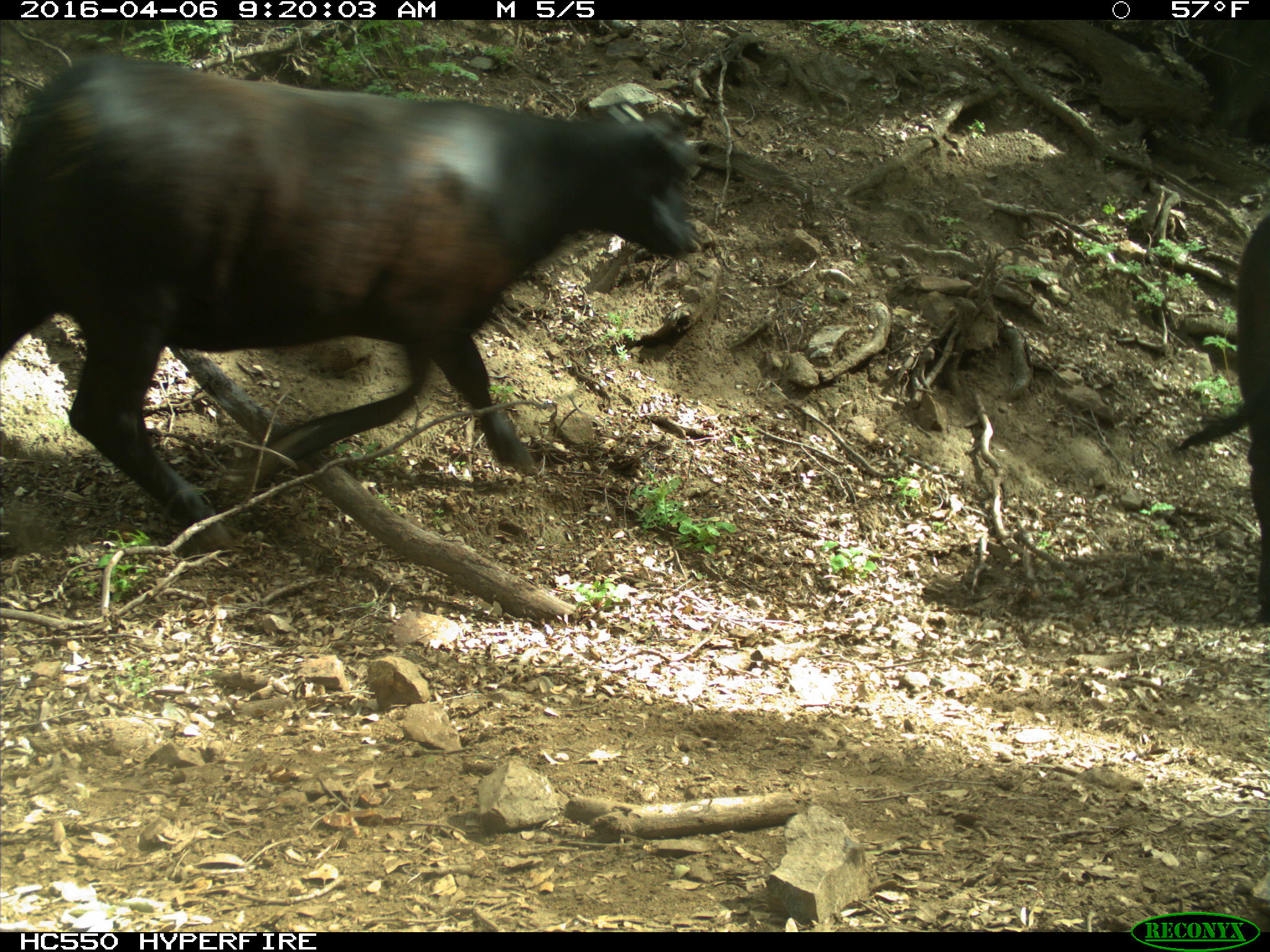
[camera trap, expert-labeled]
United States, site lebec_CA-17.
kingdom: Animalia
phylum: Chordata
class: Mammalia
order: Artiodactyla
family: Bovidae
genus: Bos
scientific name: Bos taurus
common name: domestic cow